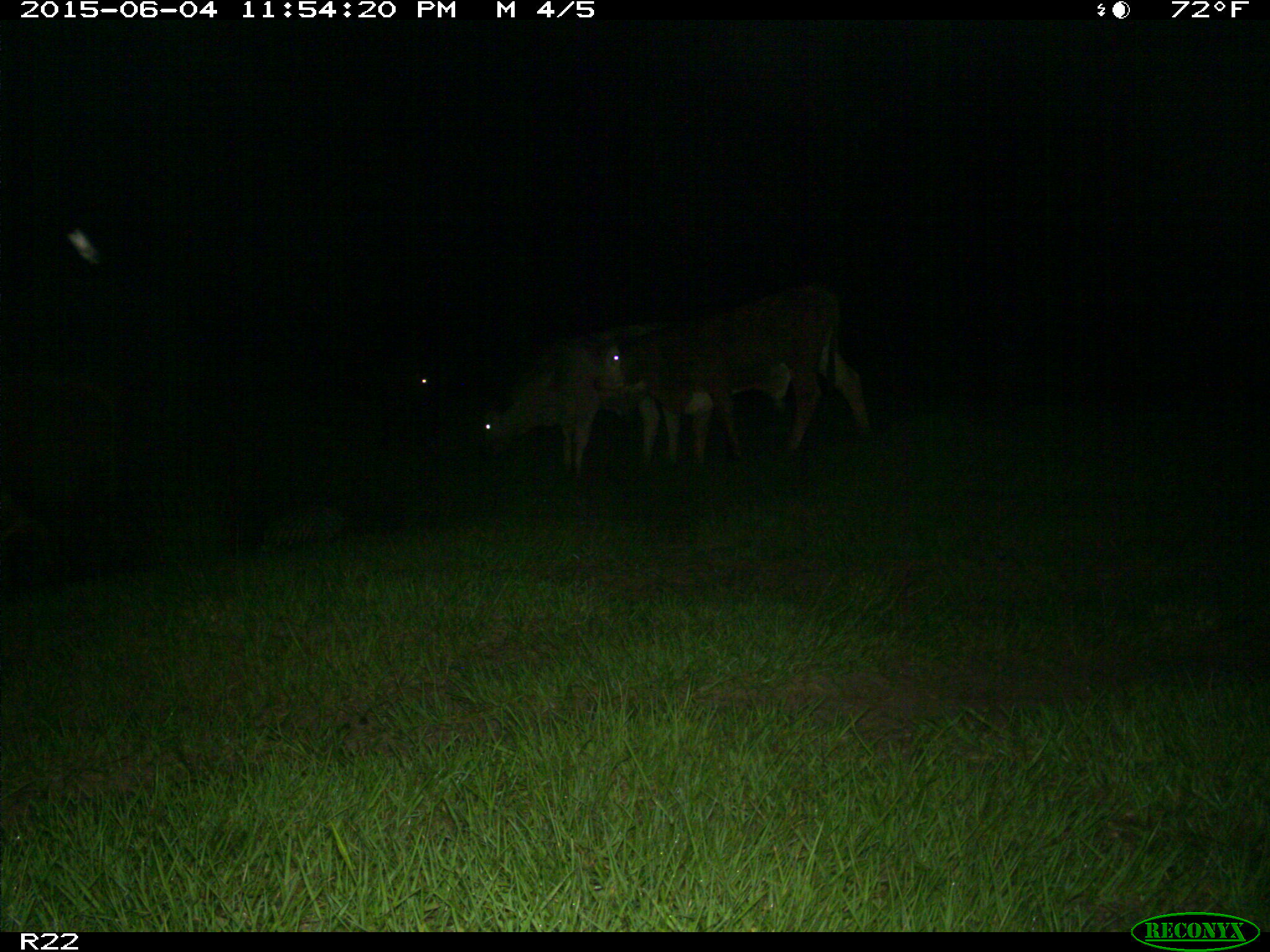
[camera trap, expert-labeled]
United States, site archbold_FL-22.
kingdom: Animalia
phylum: Chordata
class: Mammalia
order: Artiodactyla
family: Bovidae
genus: Bos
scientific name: Bos taurus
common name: domestic cow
Bos taurus (domestic cow).